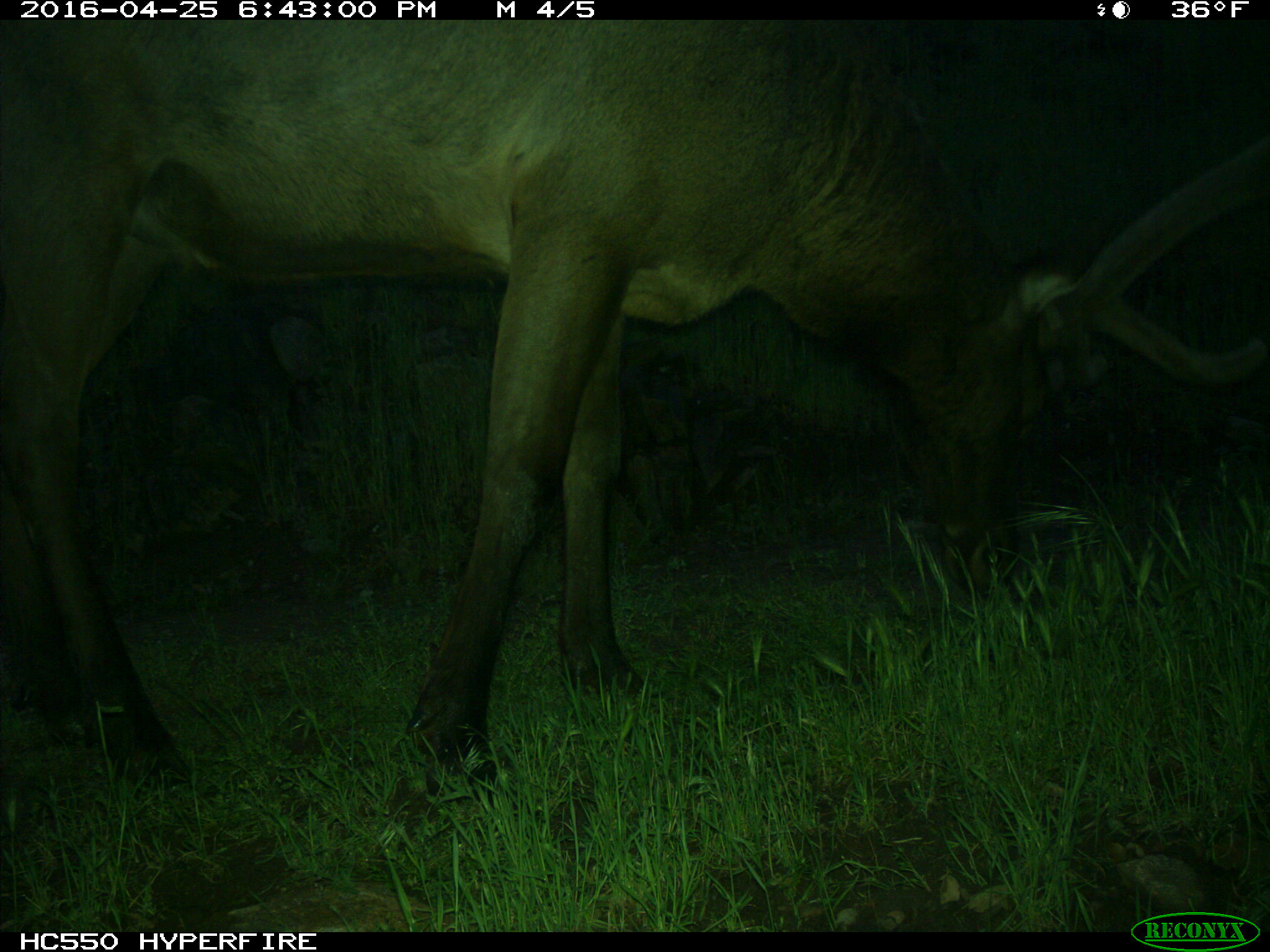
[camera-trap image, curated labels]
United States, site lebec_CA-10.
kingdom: Animalia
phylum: Chordata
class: Mammalia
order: Artiodactyla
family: Cervidae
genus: Cervus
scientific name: Cervus canadensis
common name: elk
Cervus canadensis (elk).